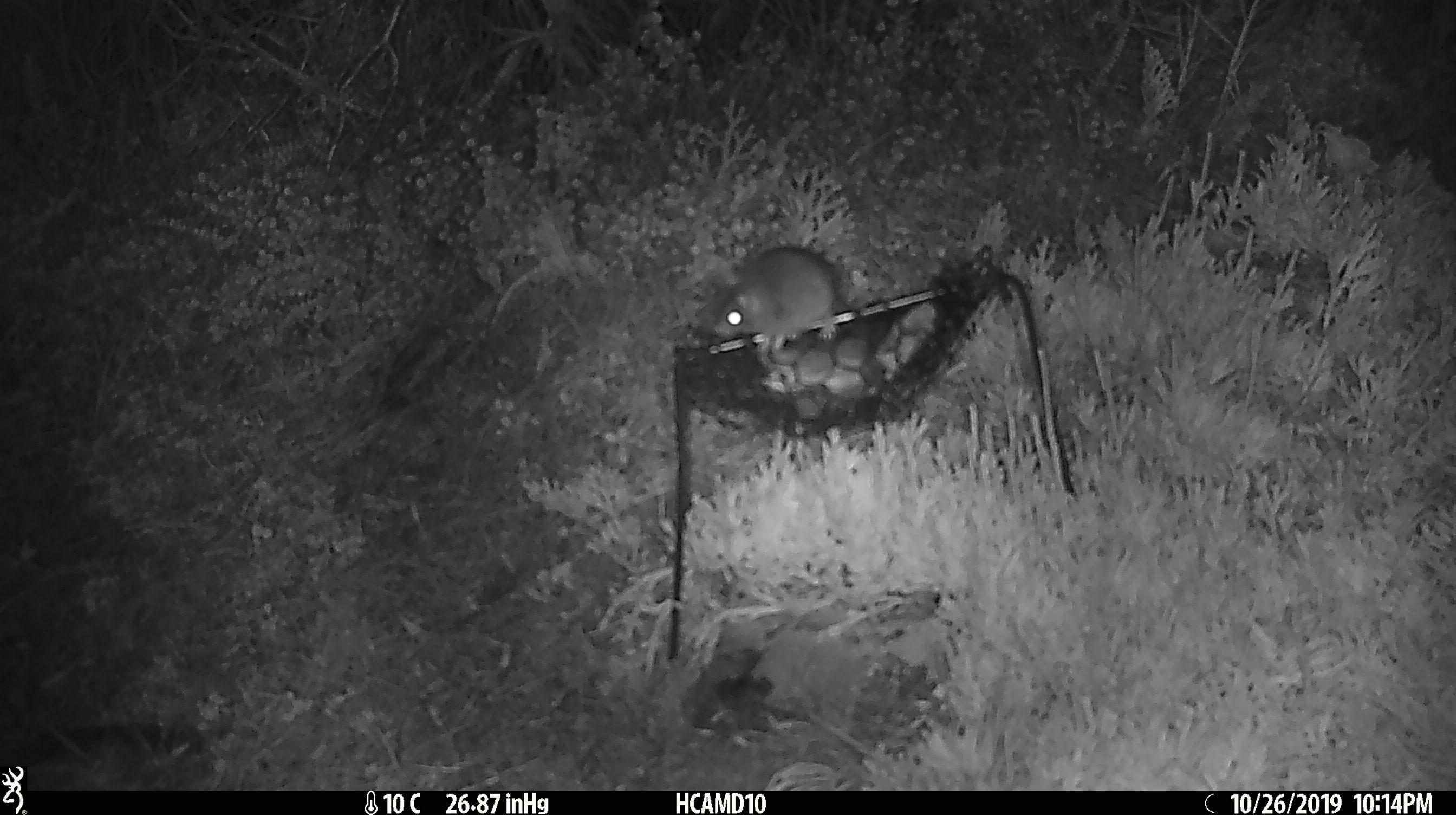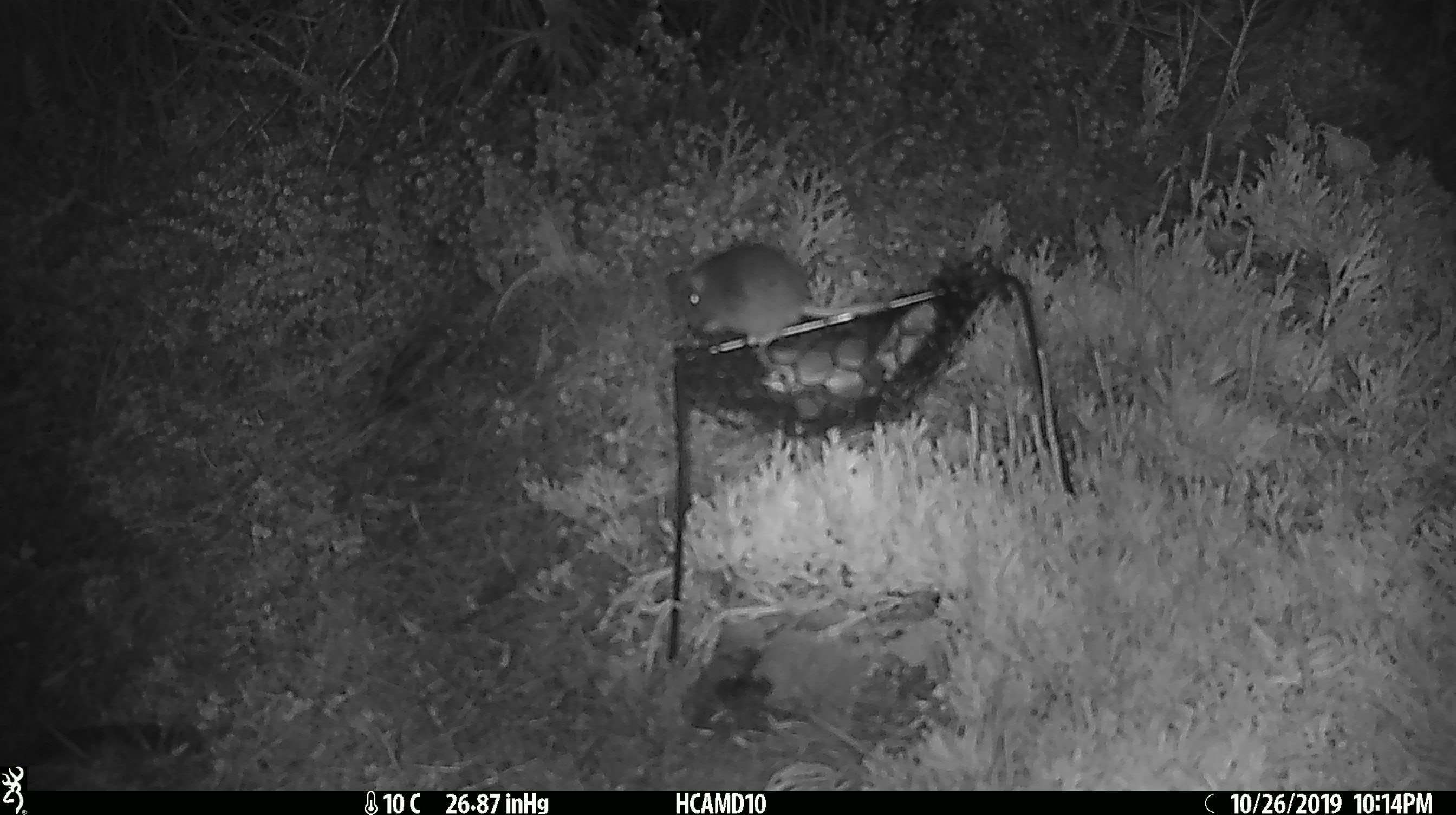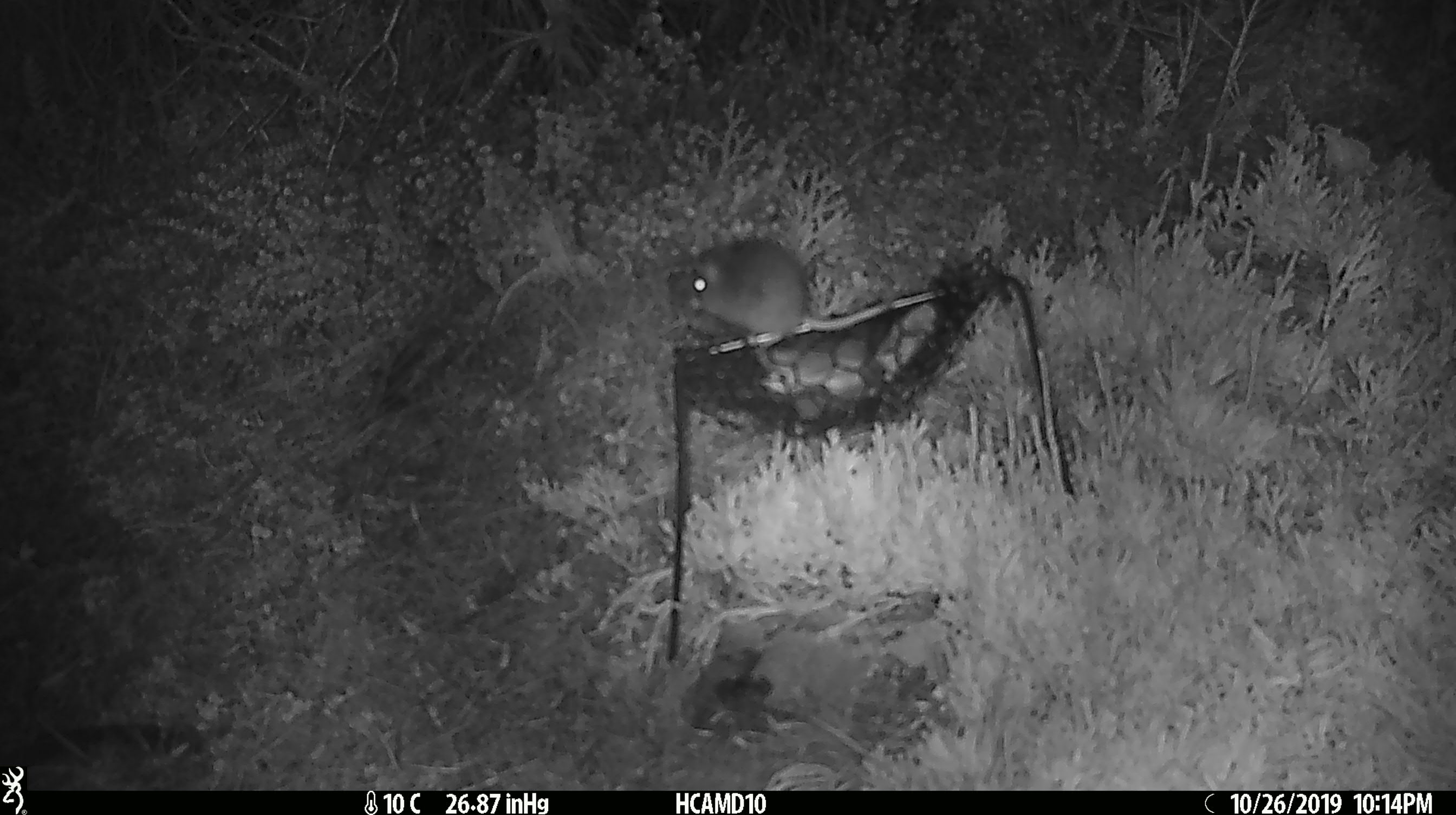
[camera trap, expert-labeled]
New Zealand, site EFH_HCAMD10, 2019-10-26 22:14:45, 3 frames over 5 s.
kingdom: Animalia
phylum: Chordata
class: Mammalia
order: Rodentia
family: Muridae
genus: Mus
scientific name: Mus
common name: mouse